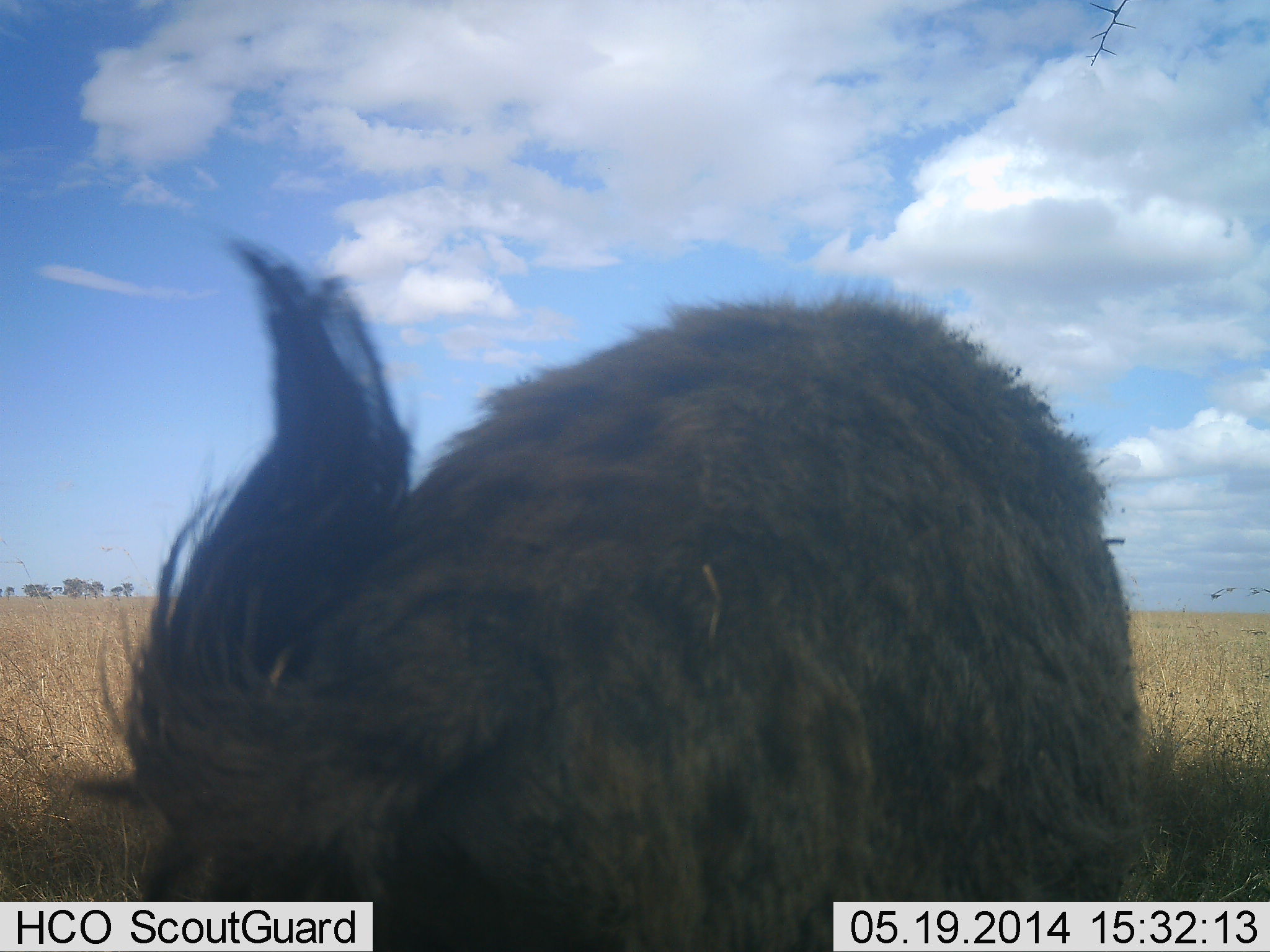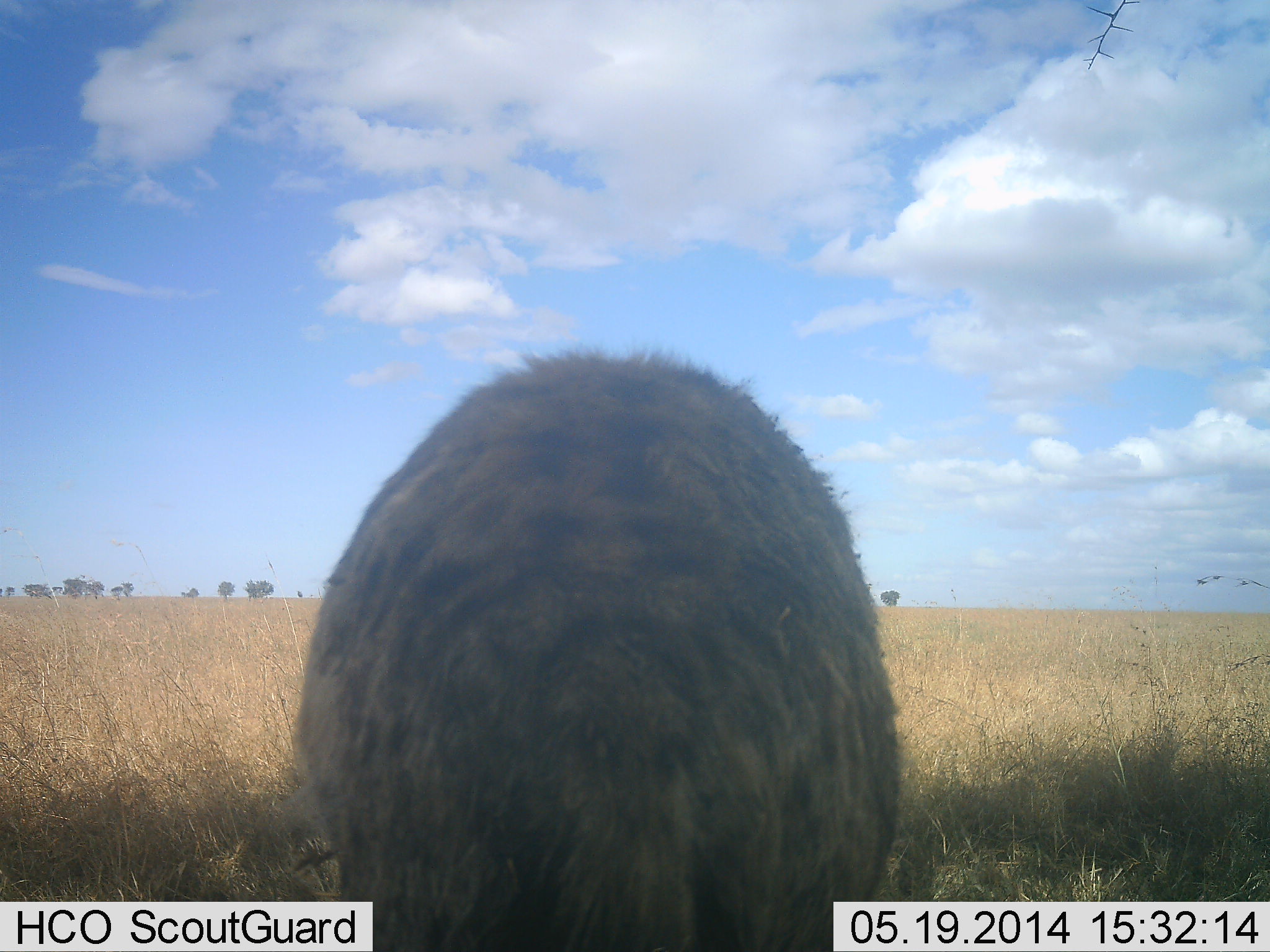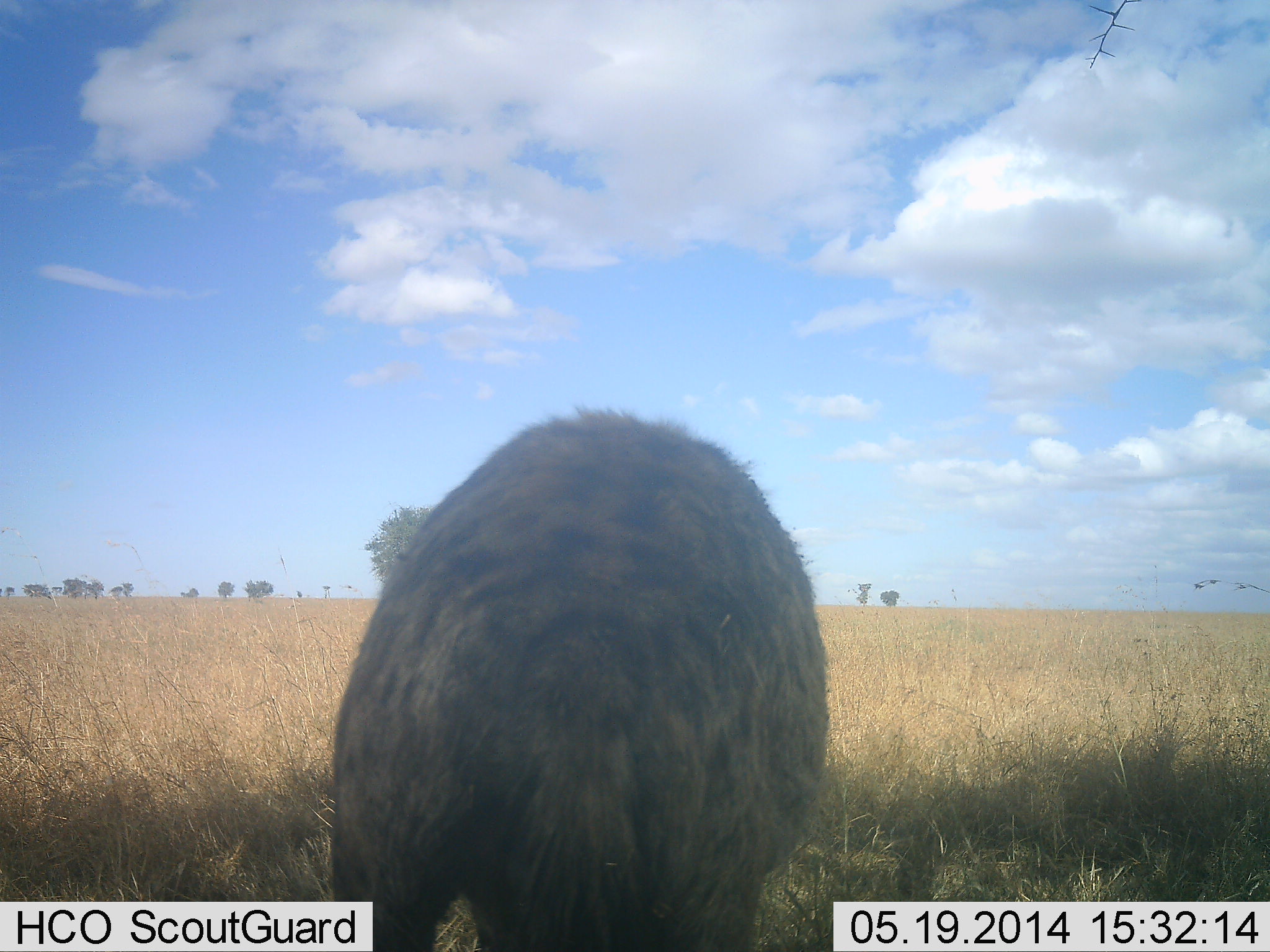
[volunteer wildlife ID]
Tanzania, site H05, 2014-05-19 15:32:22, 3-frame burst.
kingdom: Animalia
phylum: Chordata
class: Mammalia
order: Carnivora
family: Hyaenidae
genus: Crocuta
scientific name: Crocuta crocuta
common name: spotted hyena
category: hyenaspotted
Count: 1.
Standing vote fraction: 55%.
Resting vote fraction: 0%.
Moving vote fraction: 45%.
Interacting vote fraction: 0%.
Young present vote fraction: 0%.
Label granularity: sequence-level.